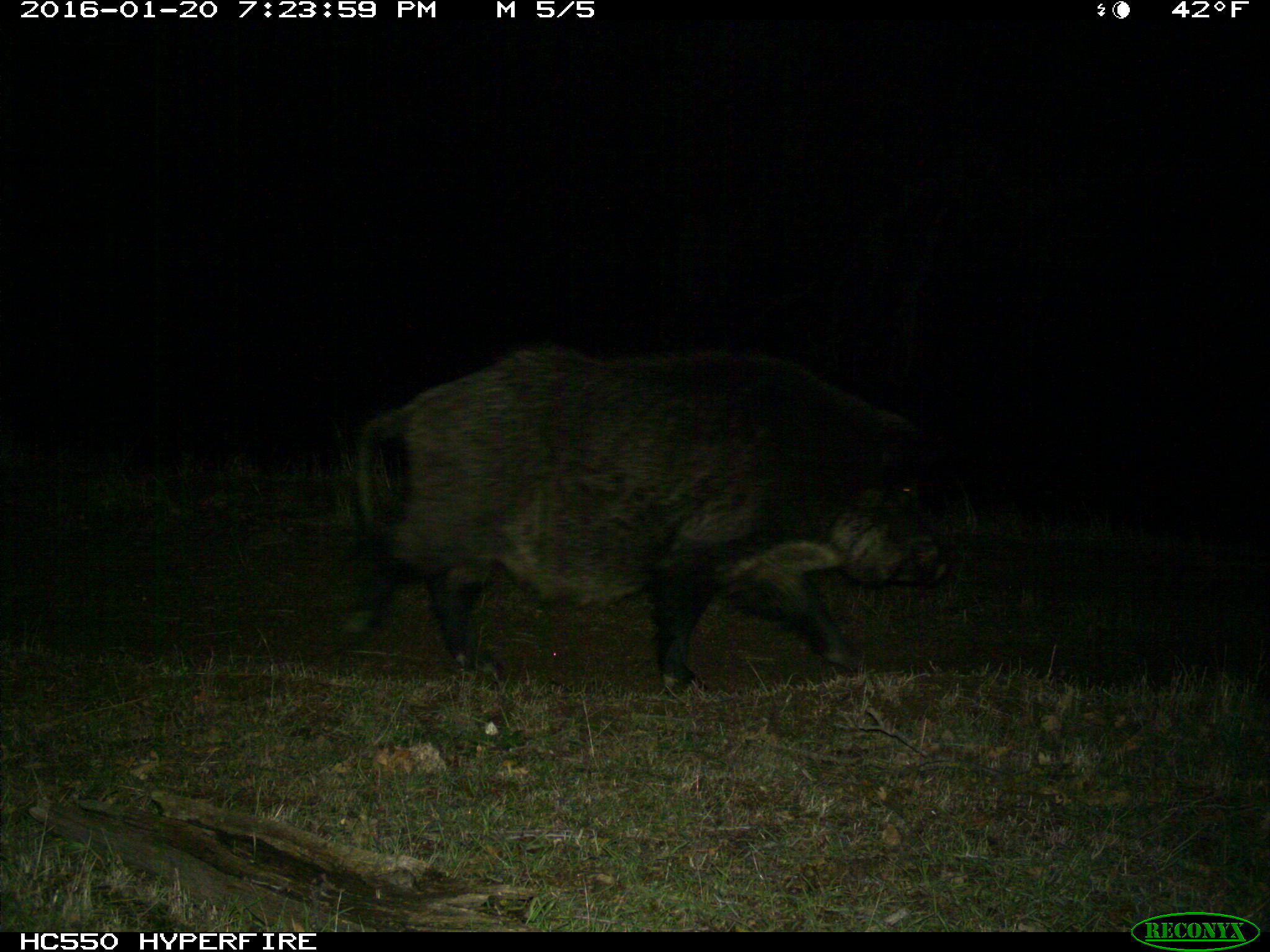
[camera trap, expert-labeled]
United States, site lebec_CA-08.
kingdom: Animalia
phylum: Chordata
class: Mammalia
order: Artiodactyla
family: Suidae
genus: Sus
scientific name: Sus scrofa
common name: wild boar